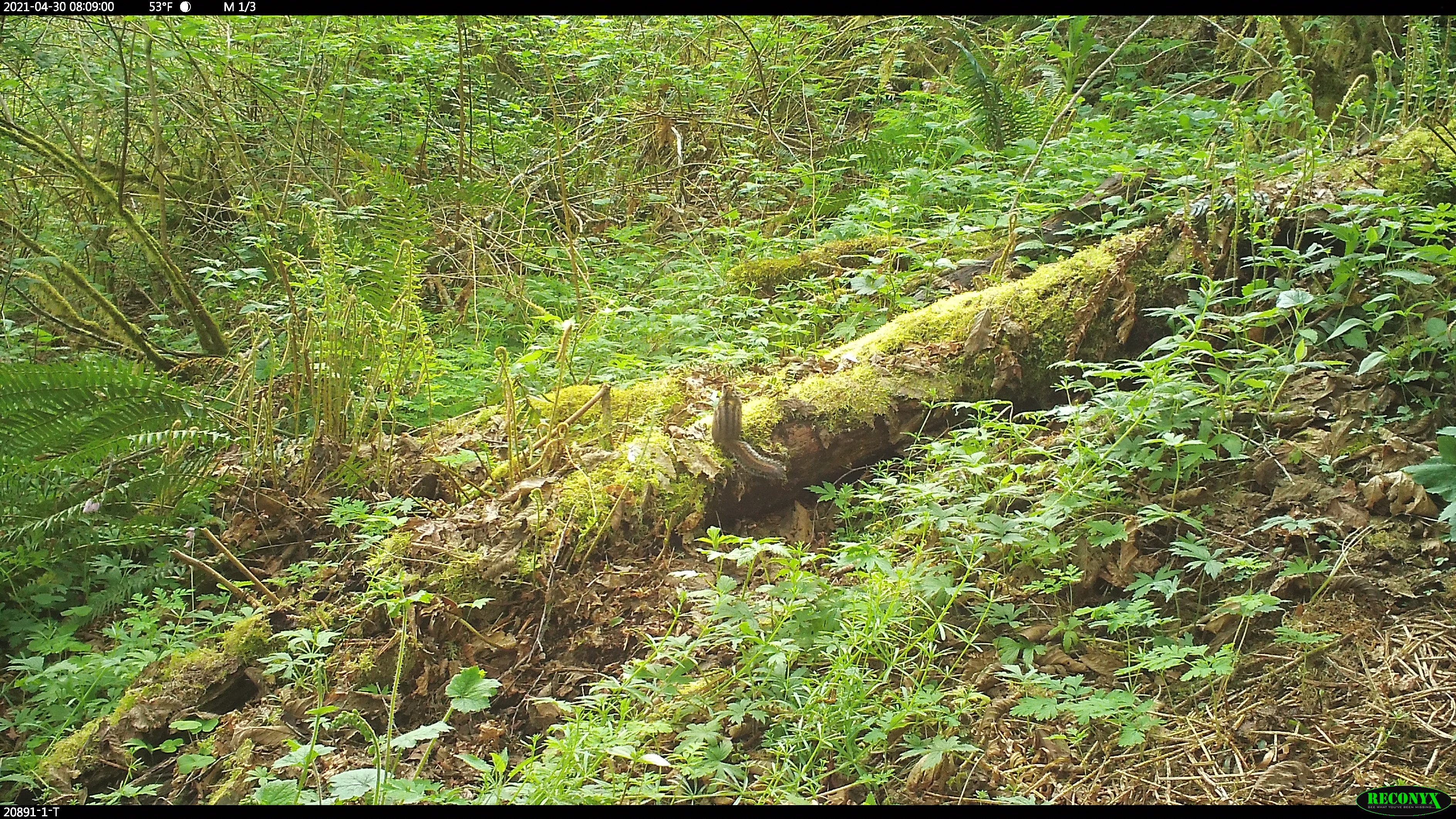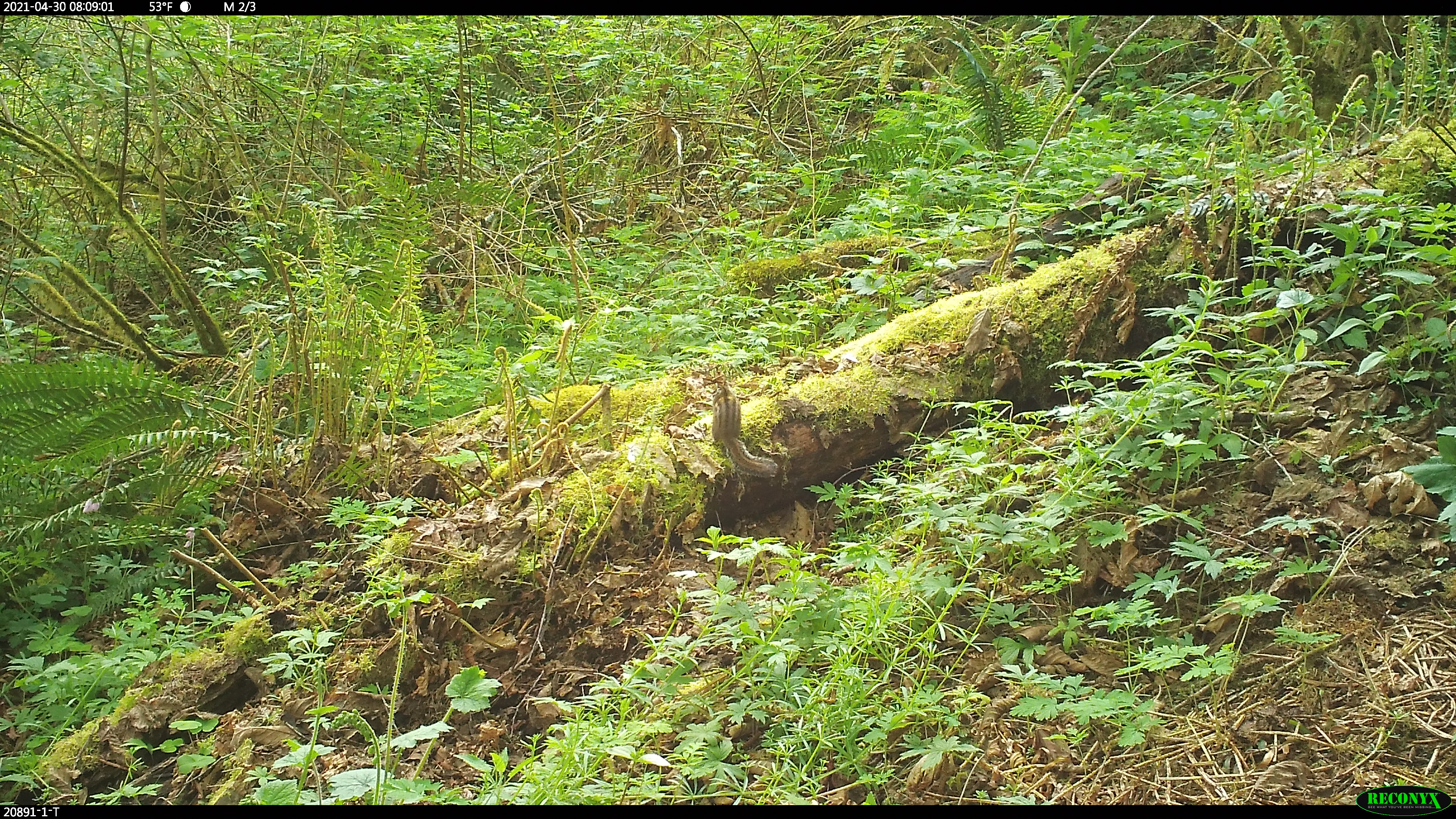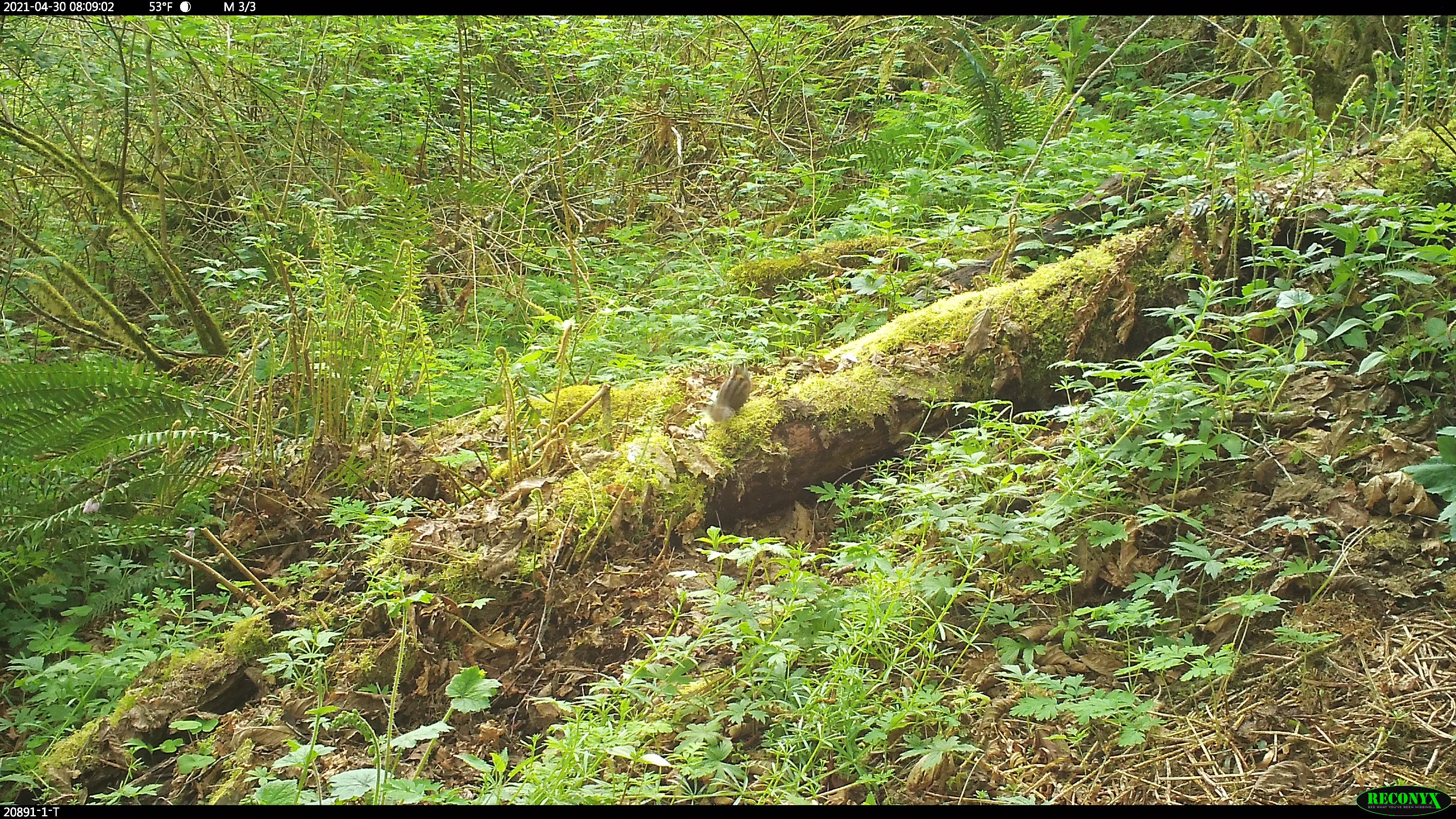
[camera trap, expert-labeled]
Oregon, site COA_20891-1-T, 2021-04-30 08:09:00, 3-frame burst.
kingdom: Animalia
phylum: Chordata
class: Mammalia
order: Rodentia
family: Sciuridae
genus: Neotamias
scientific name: Neotamias townsendii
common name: townsend's chipmunk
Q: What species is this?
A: Townsend's chipmunk (Neotamias townsendii).